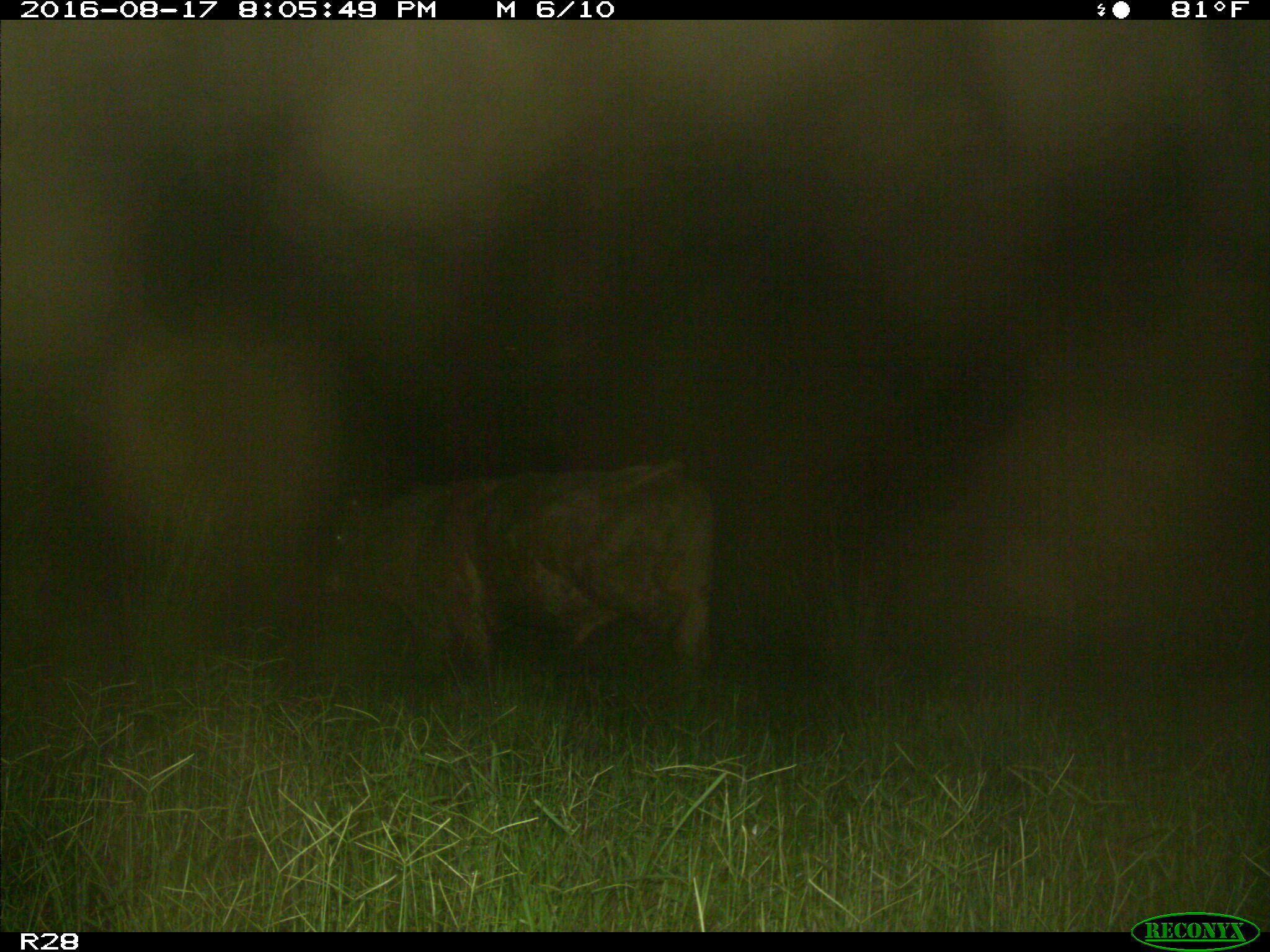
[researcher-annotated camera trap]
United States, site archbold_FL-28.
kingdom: Animalia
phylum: Chordata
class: Mammalia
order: Artiodactyla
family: Bovidae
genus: Bos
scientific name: Bos taurus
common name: domestic cow